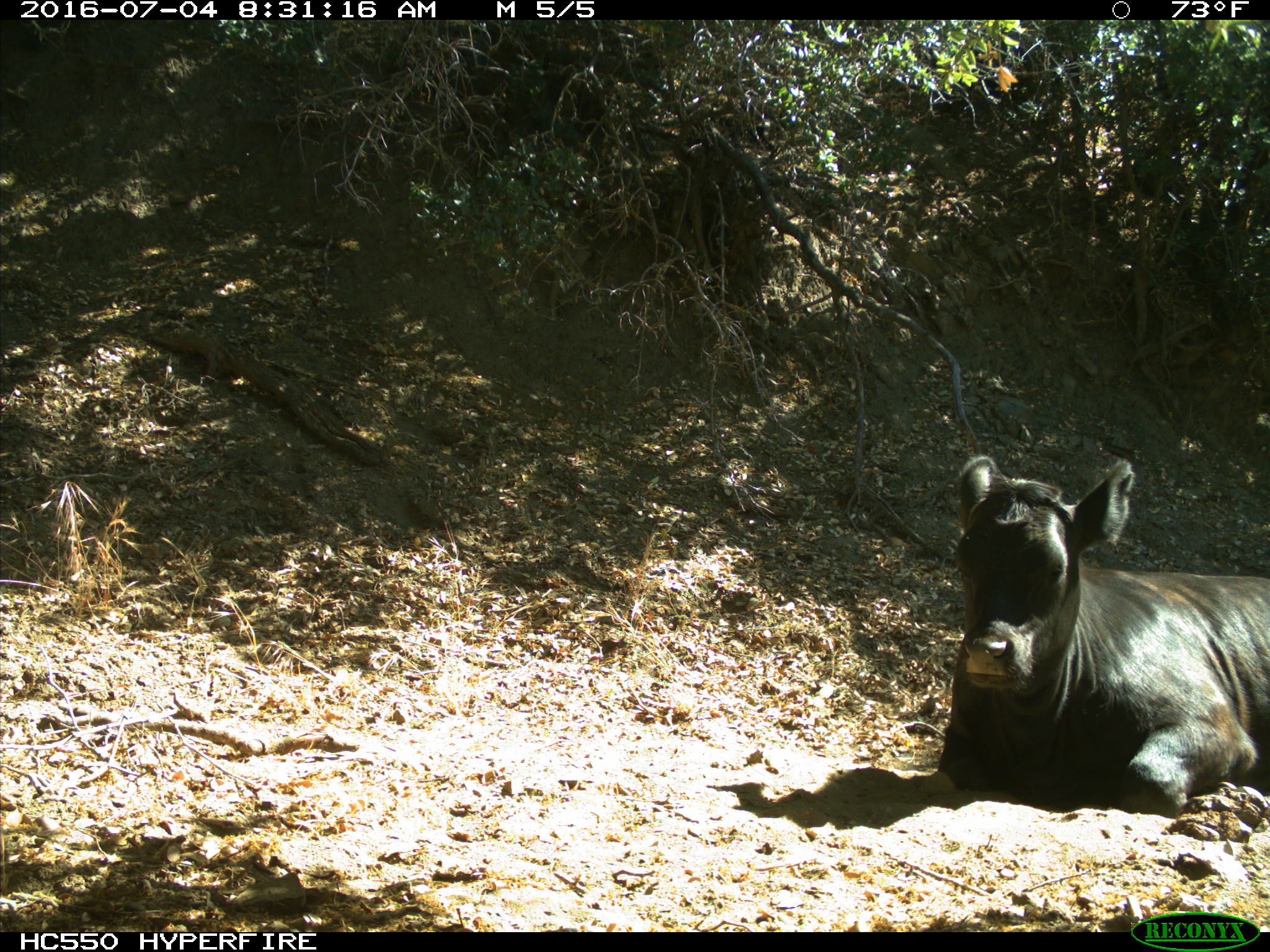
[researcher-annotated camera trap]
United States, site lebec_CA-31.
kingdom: Animalia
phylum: Chordata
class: Mammalia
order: Artiodactyla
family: Bovidae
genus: Bos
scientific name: Bos taurus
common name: domestic cow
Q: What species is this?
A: Bos taurus (domestic cow).